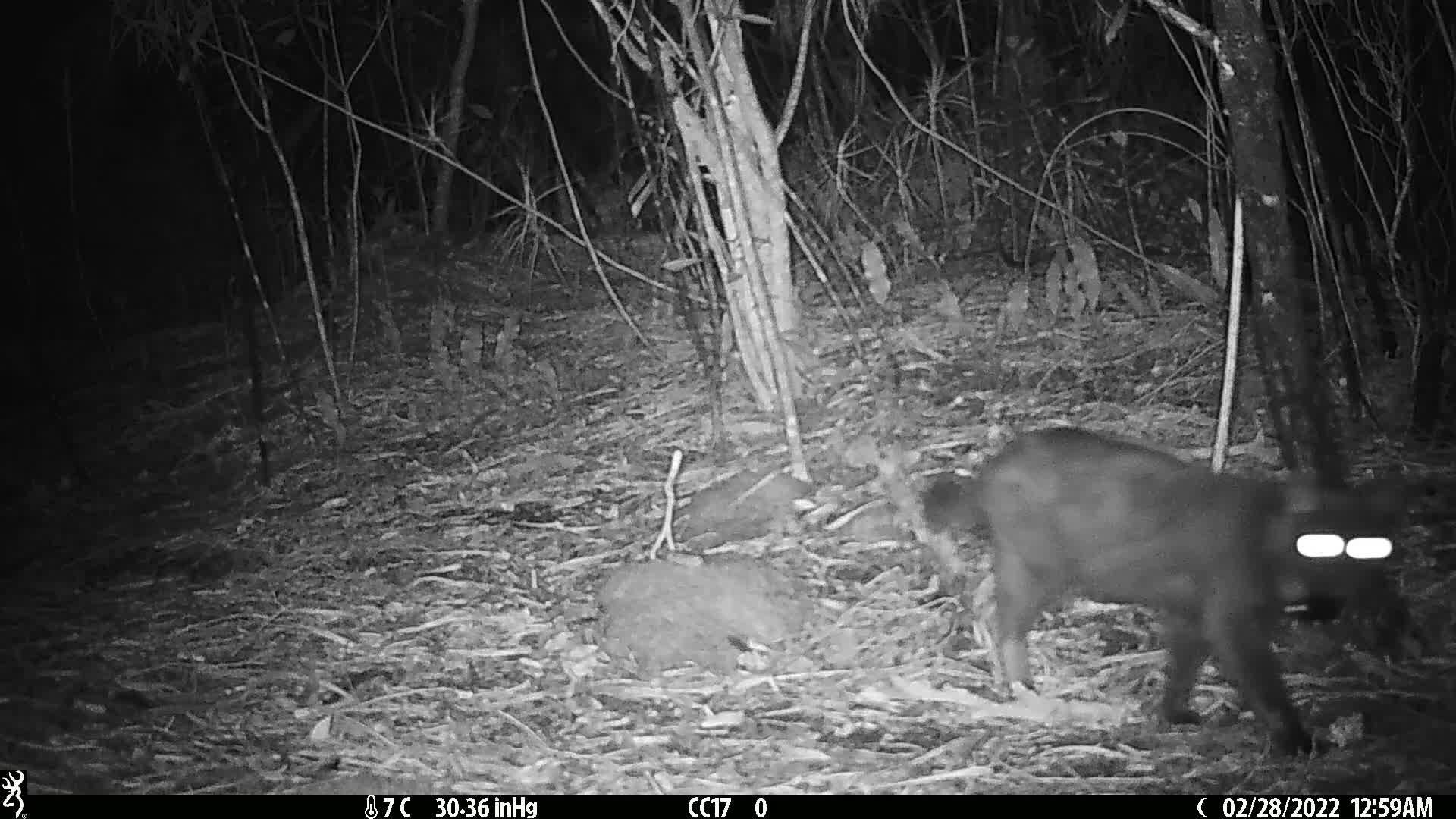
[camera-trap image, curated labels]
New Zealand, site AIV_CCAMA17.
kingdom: Animalia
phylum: Chordata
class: Mammalia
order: Carnivora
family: Felidae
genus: Felis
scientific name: Felis catus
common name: domestic cat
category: cat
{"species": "cat (domestic cat) (Felis catus)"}